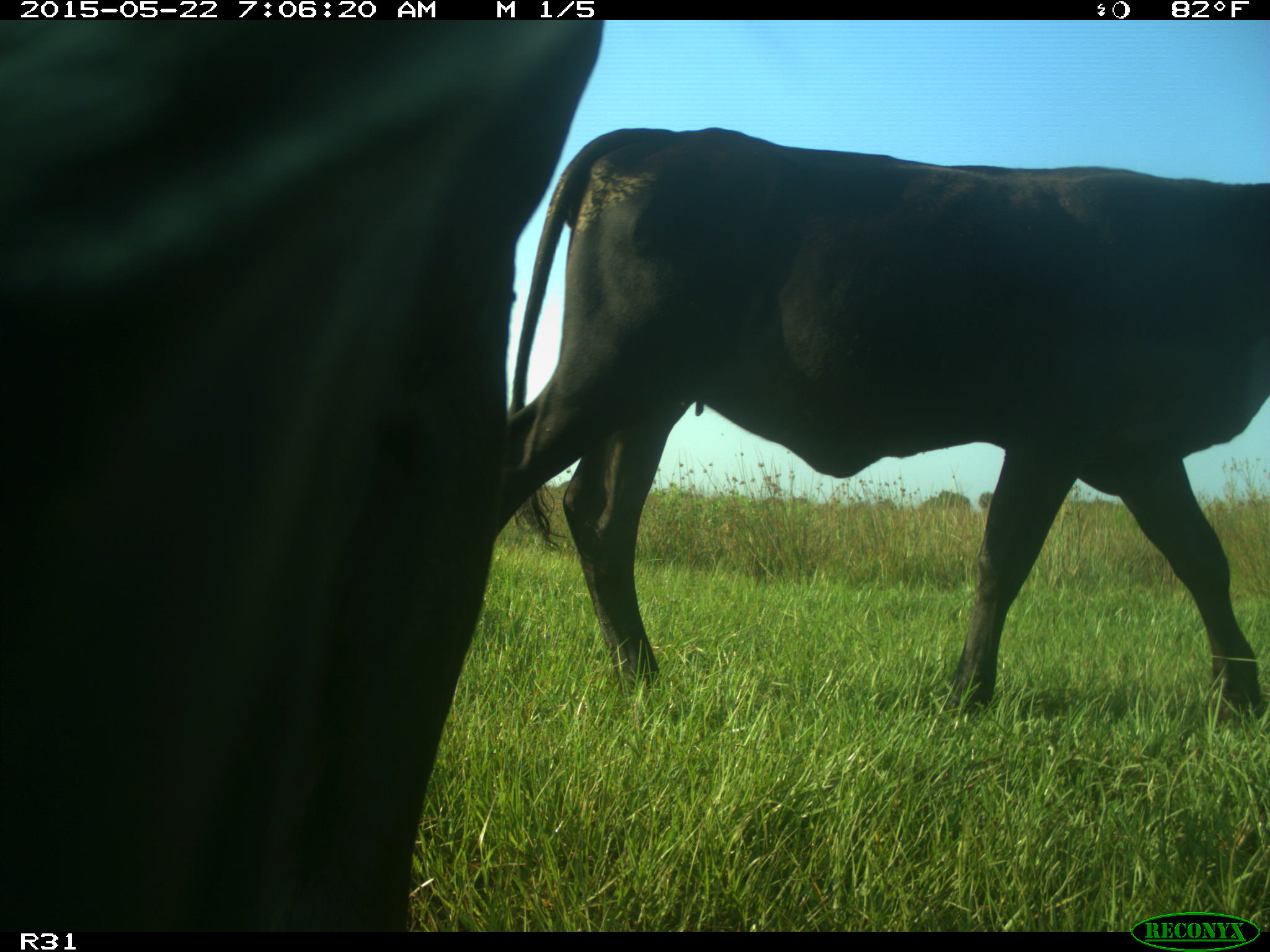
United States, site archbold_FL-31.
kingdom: Animalia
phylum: Chordata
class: Mammalia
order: Artiodactyla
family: Bovidae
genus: Bos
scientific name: Bos taurus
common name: domestic cow